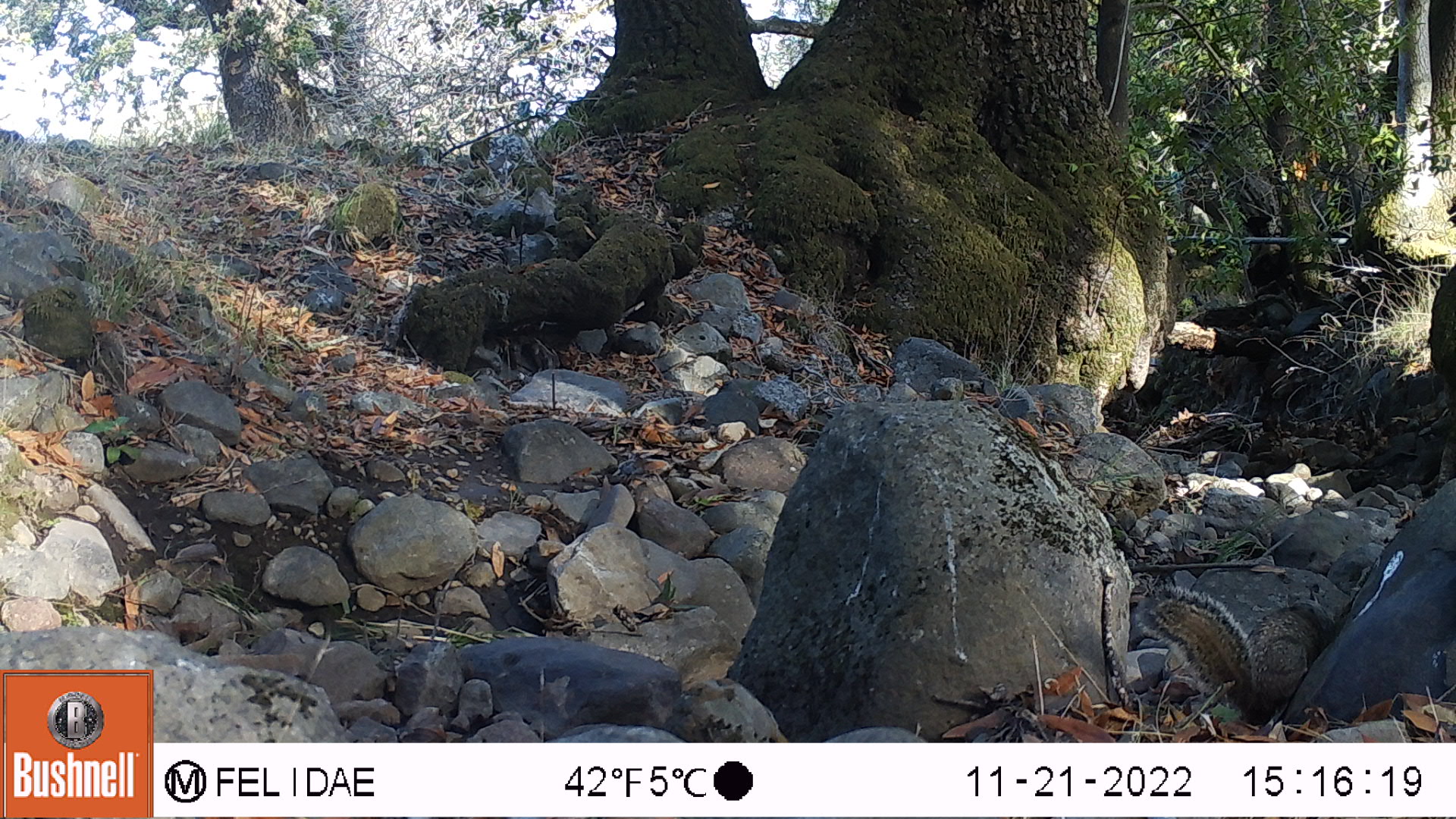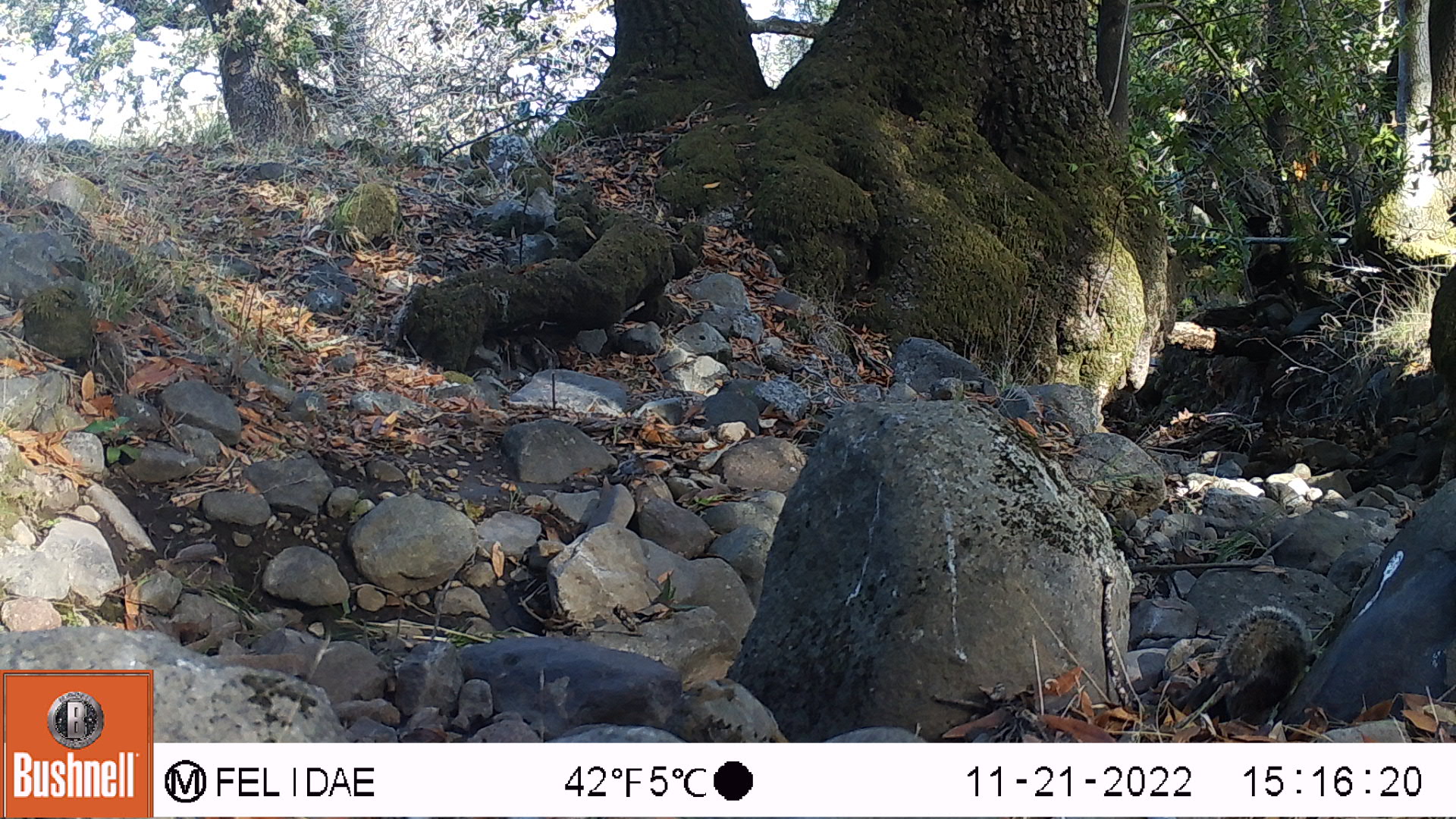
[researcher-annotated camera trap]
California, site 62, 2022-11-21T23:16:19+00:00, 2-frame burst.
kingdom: Animalia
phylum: Chordata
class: Mammalia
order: Rodentia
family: Sciuridae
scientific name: Sciuridae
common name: squirrel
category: unknown squirrel